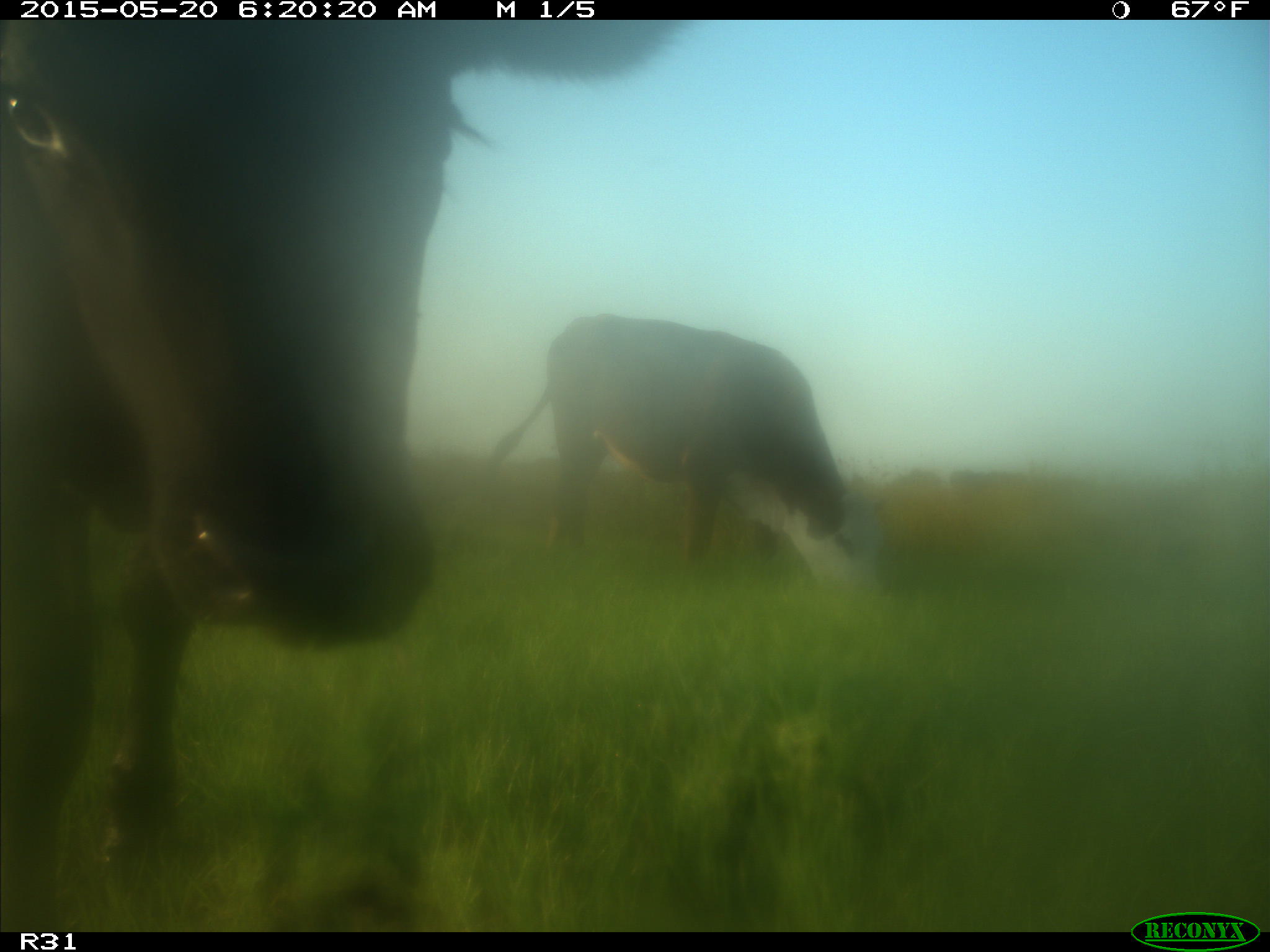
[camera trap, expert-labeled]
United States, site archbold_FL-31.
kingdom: Animalia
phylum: Chordata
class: Mammalia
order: Artiodactyla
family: Bovidae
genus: Bos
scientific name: Bos taurus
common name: domestic cow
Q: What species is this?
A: Bos taurus (domestic cow).